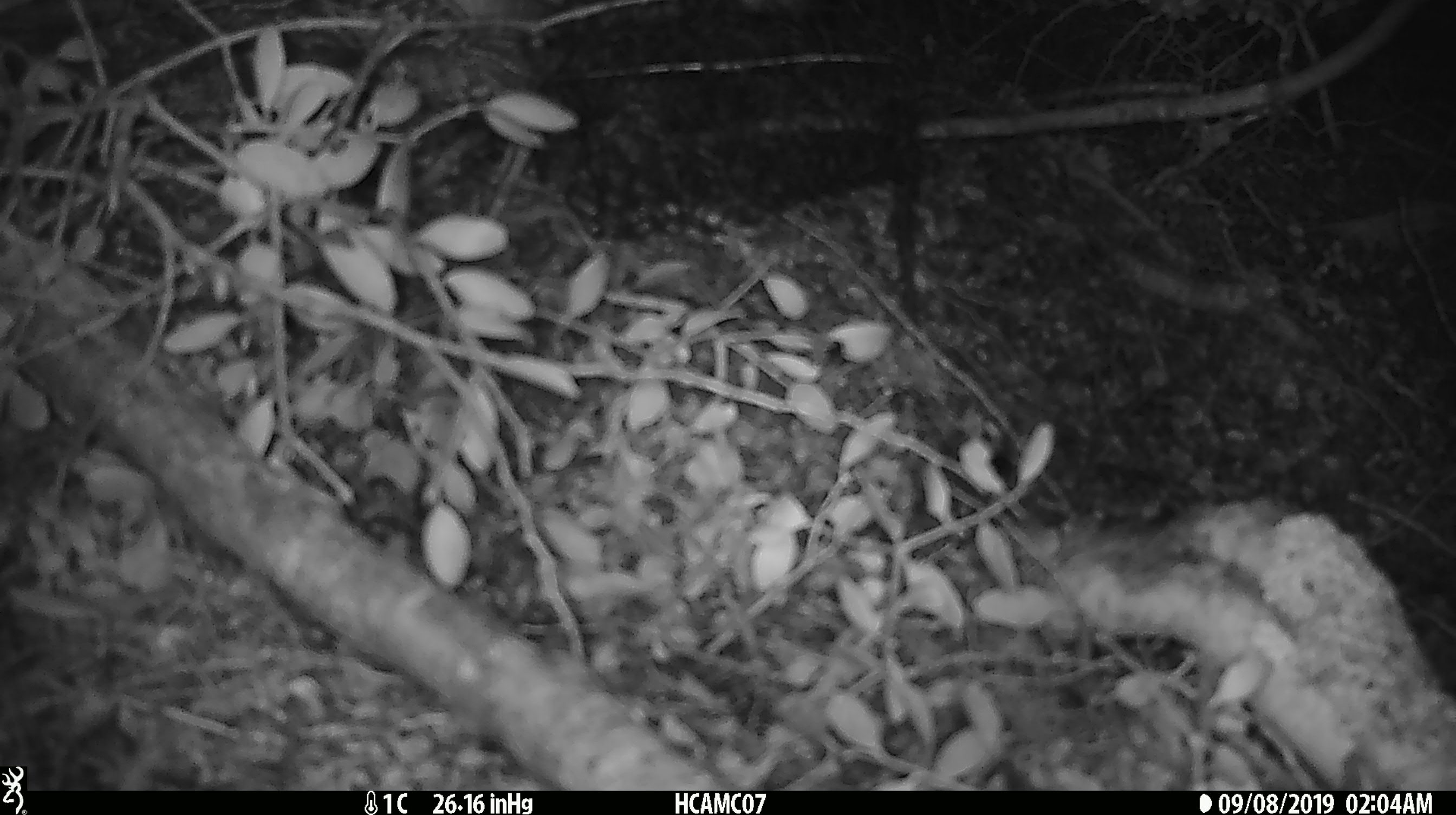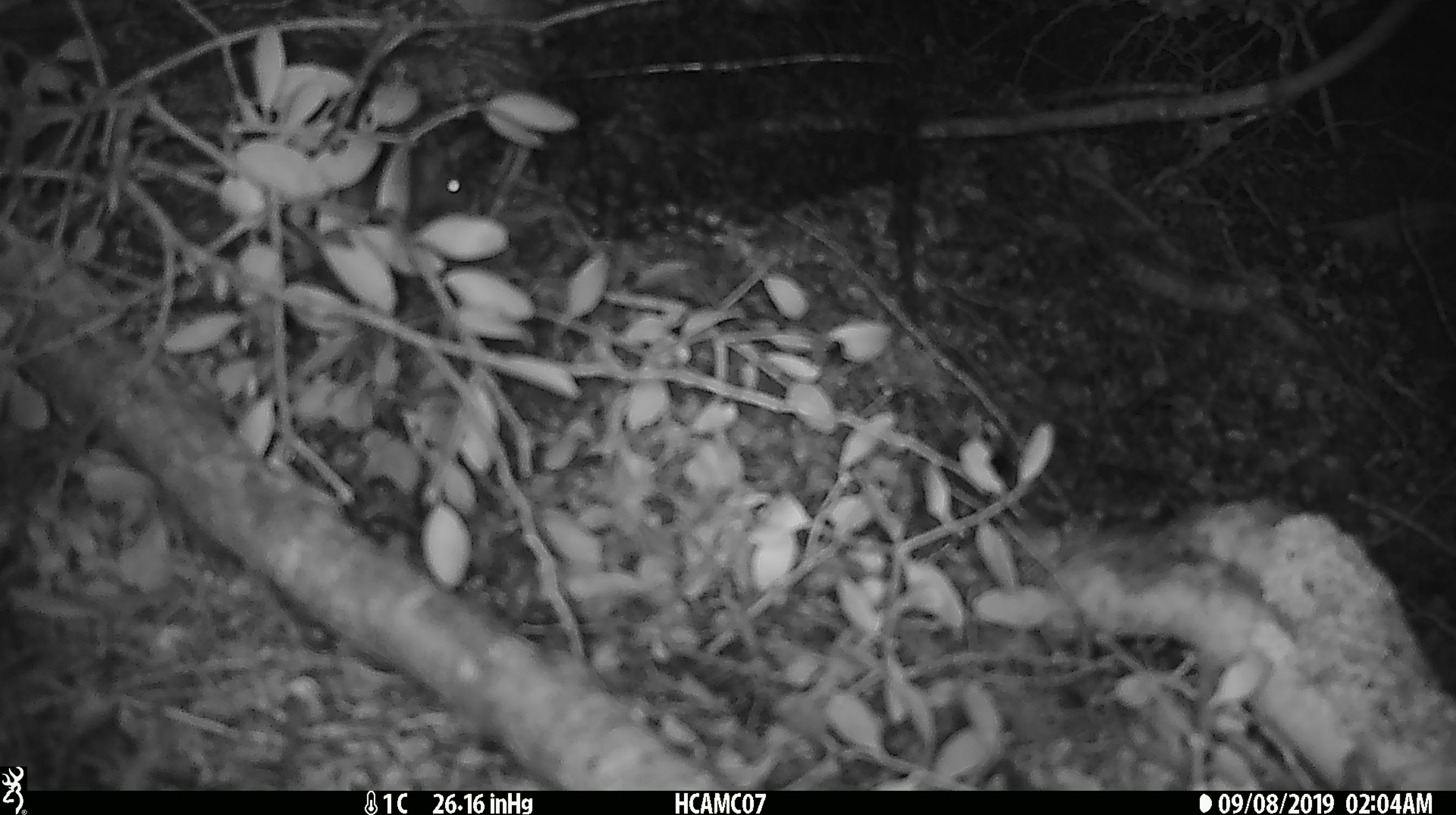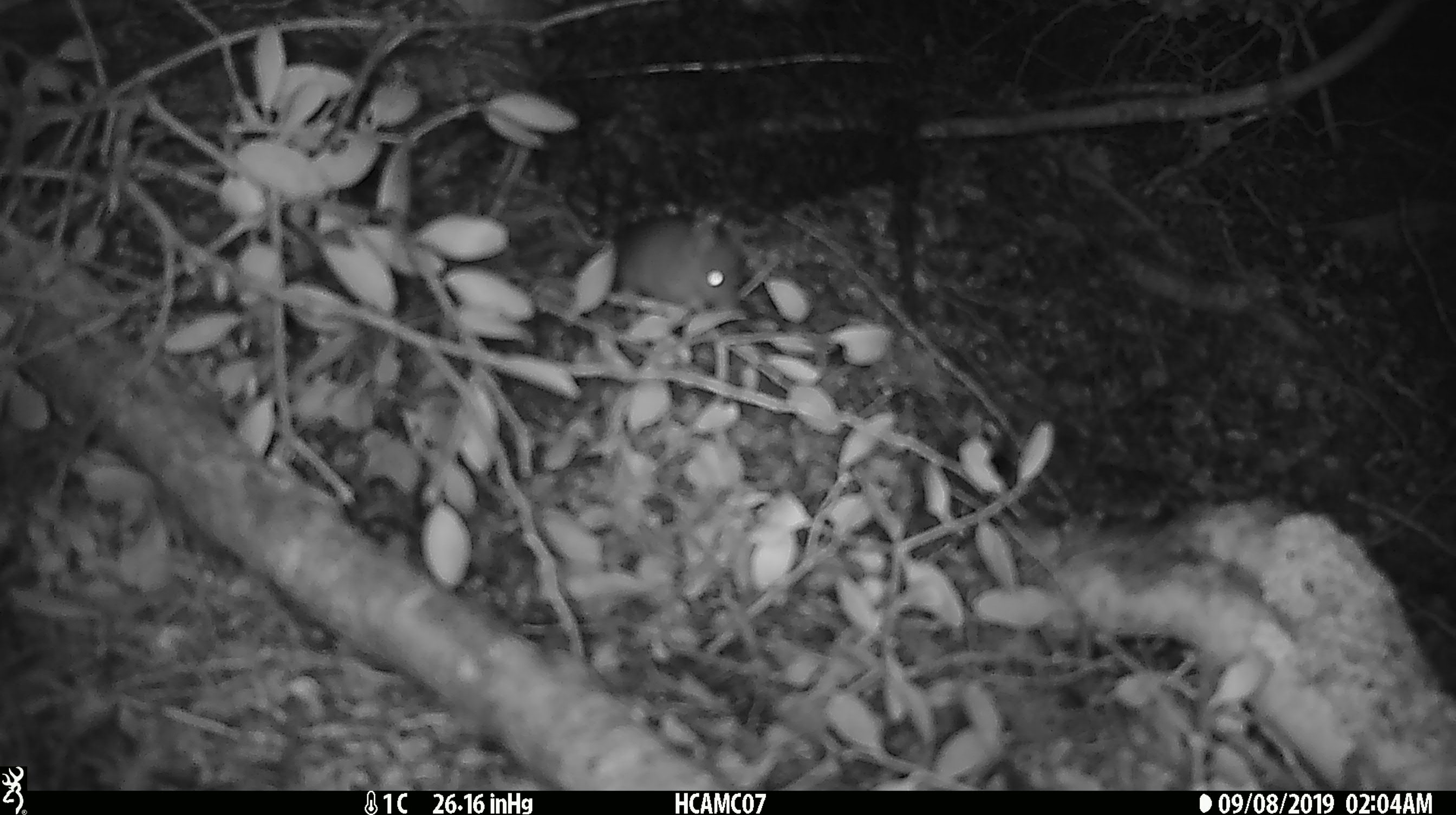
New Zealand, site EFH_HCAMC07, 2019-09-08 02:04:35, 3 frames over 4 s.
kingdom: Animalia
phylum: Chordata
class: Mammalia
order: Rodentia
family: Muridae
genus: Mus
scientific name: Mus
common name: mouse